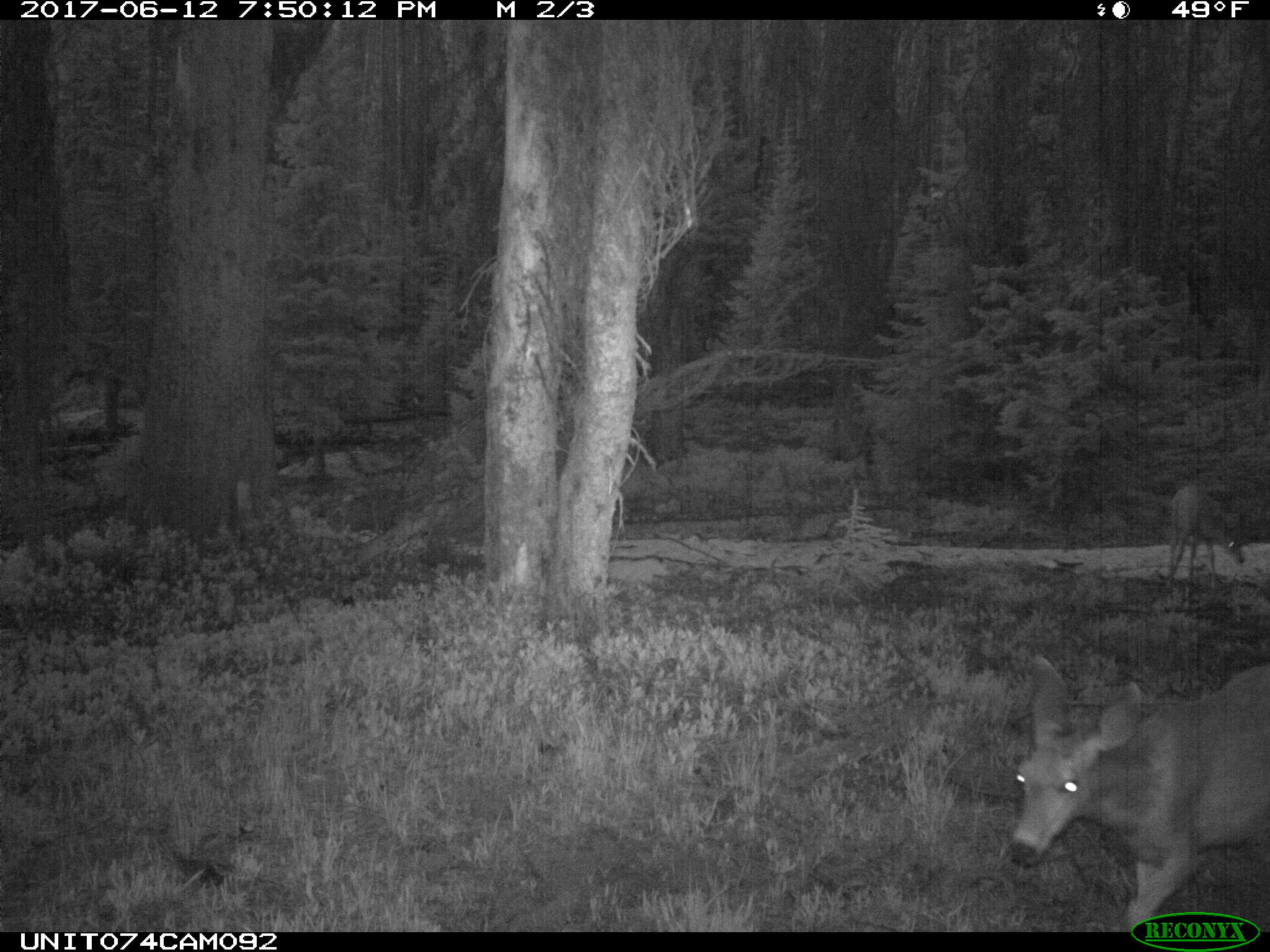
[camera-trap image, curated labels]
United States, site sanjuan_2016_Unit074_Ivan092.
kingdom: Animalia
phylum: Chordata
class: Mammalia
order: Artiodactyla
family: Cervidae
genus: Odocoileus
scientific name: Odocoileus hemionus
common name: mule deer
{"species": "Odocoileus hemionus (mule deer)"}